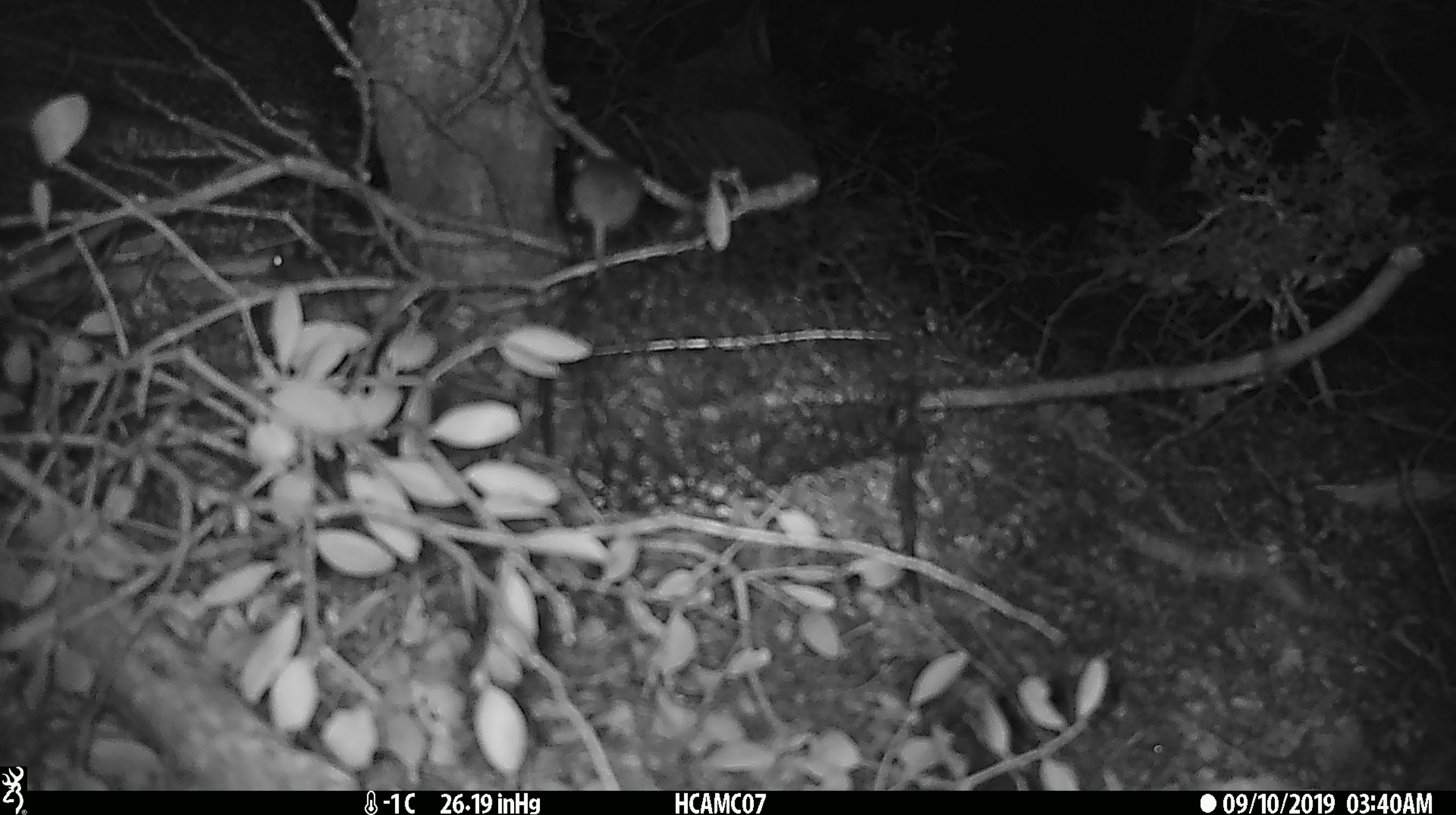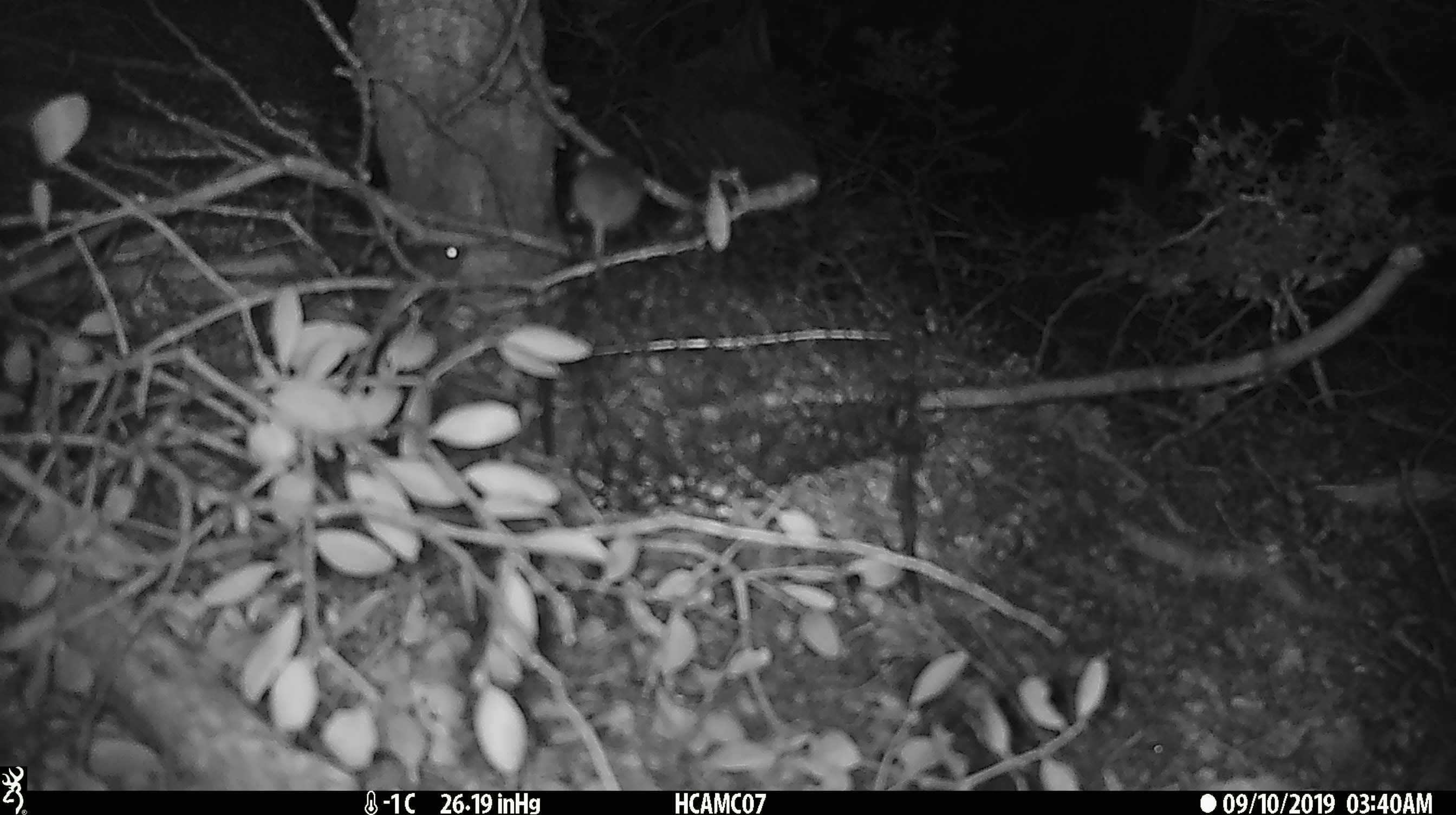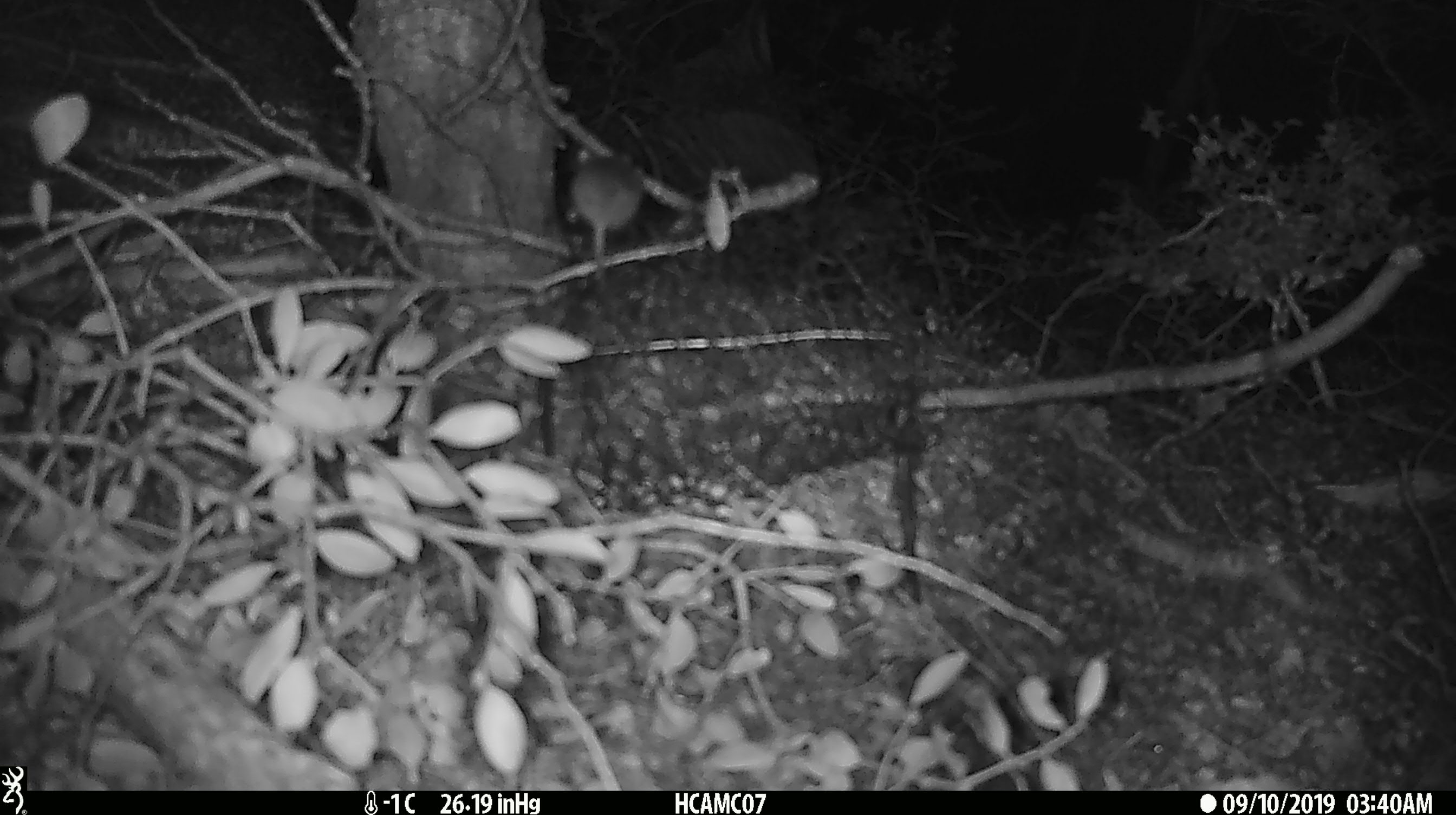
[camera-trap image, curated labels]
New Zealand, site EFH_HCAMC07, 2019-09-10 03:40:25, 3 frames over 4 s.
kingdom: Animalia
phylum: Chordata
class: Mammalia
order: Rodentia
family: Muridae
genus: Mus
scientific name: Mus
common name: mouse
Mouse (Mus).